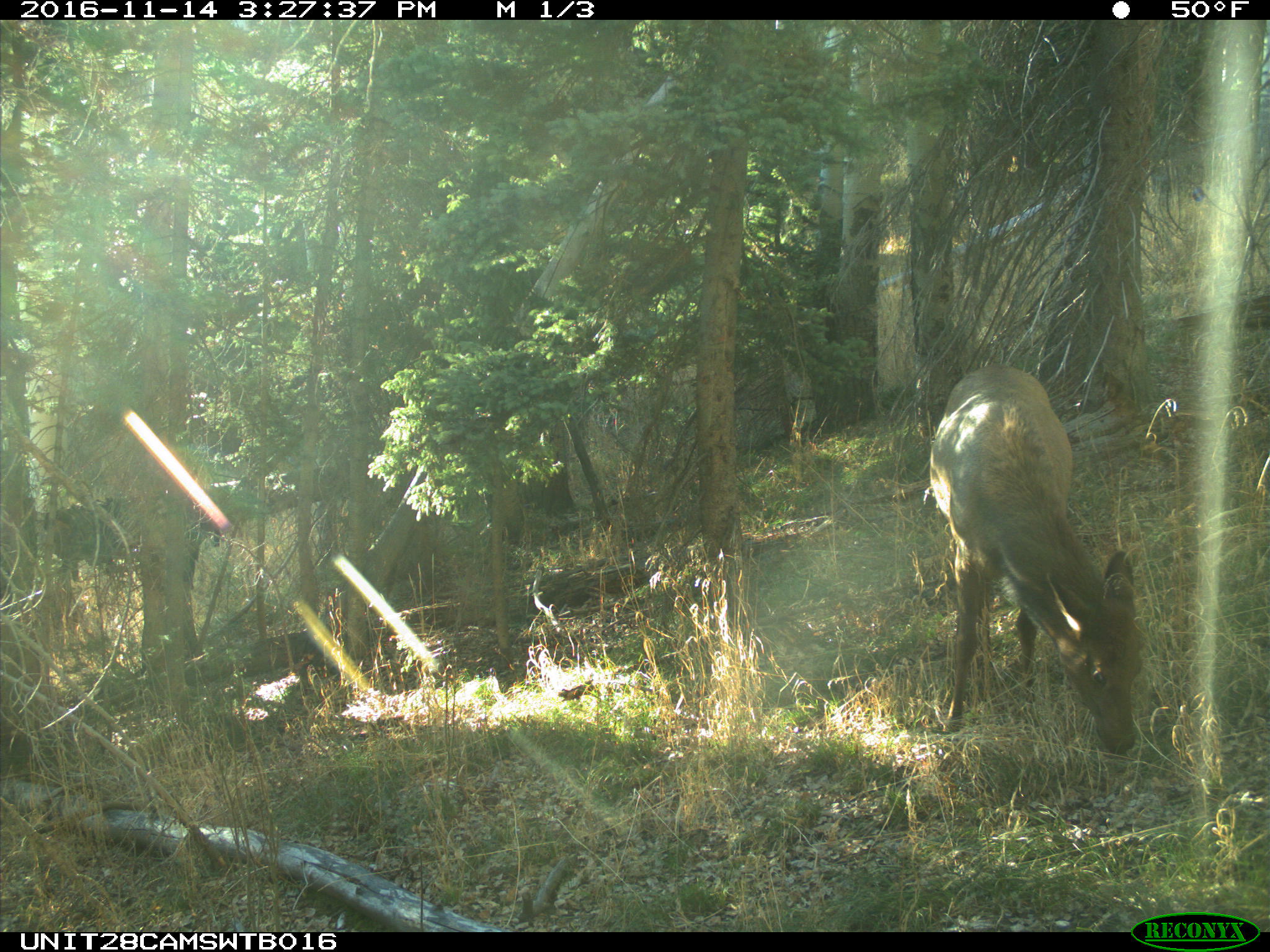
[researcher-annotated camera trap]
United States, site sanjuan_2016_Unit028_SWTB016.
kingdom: Animalia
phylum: Chordata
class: Mammalia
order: Artiodactyla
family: Cervidae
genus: Cervus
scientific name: Cervus elaphus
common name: red deer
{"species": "Cervus elaphus (red deer)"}